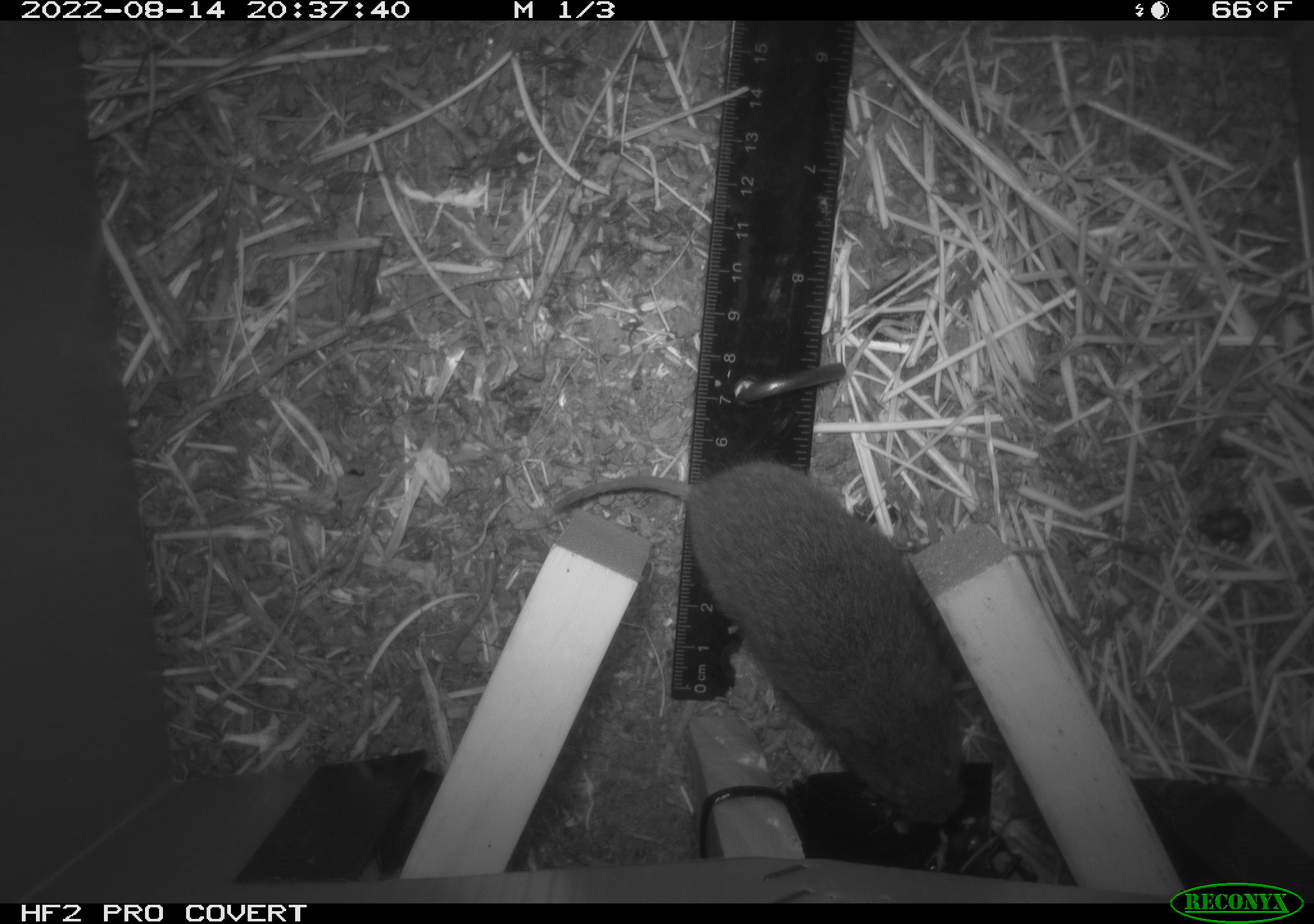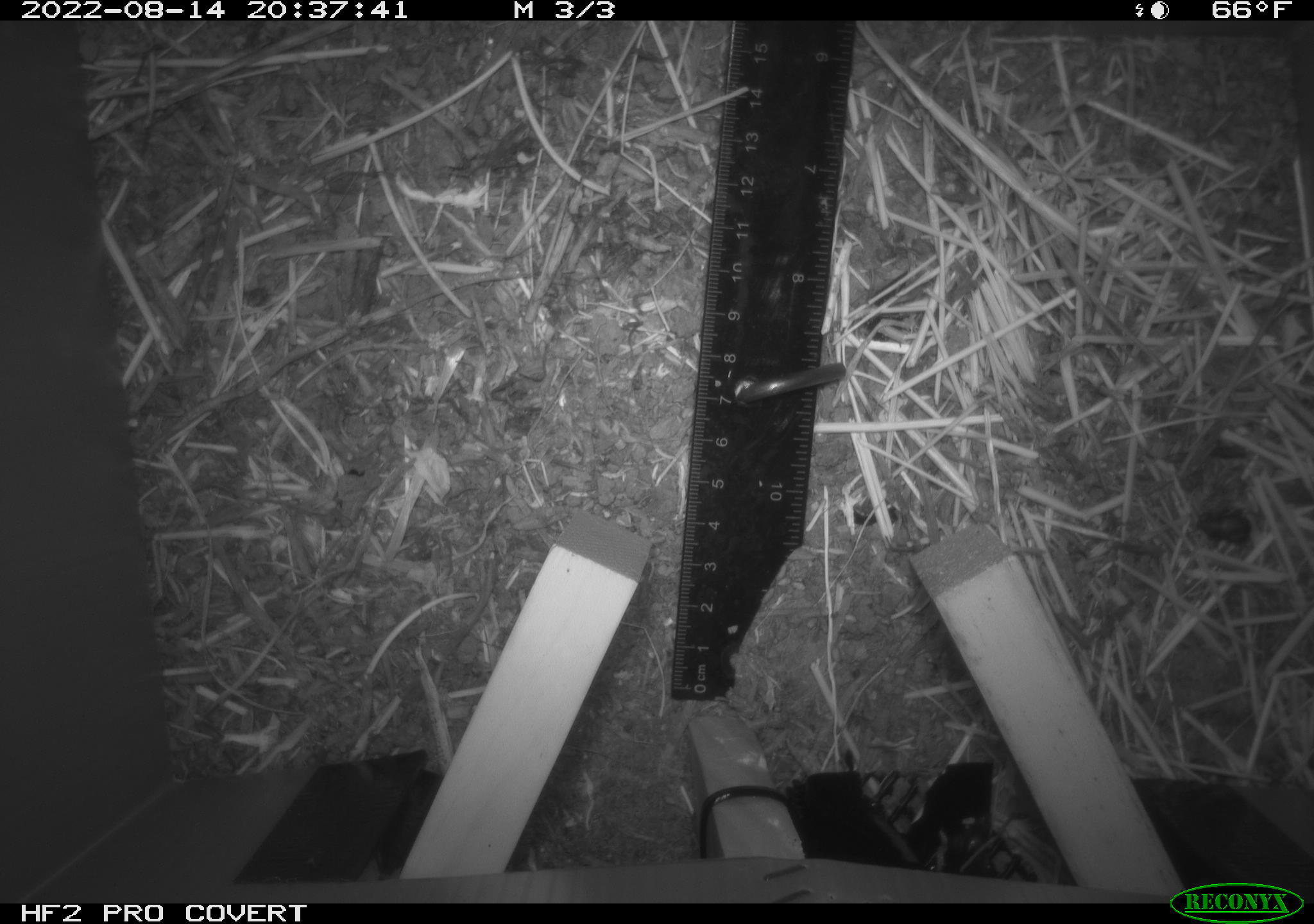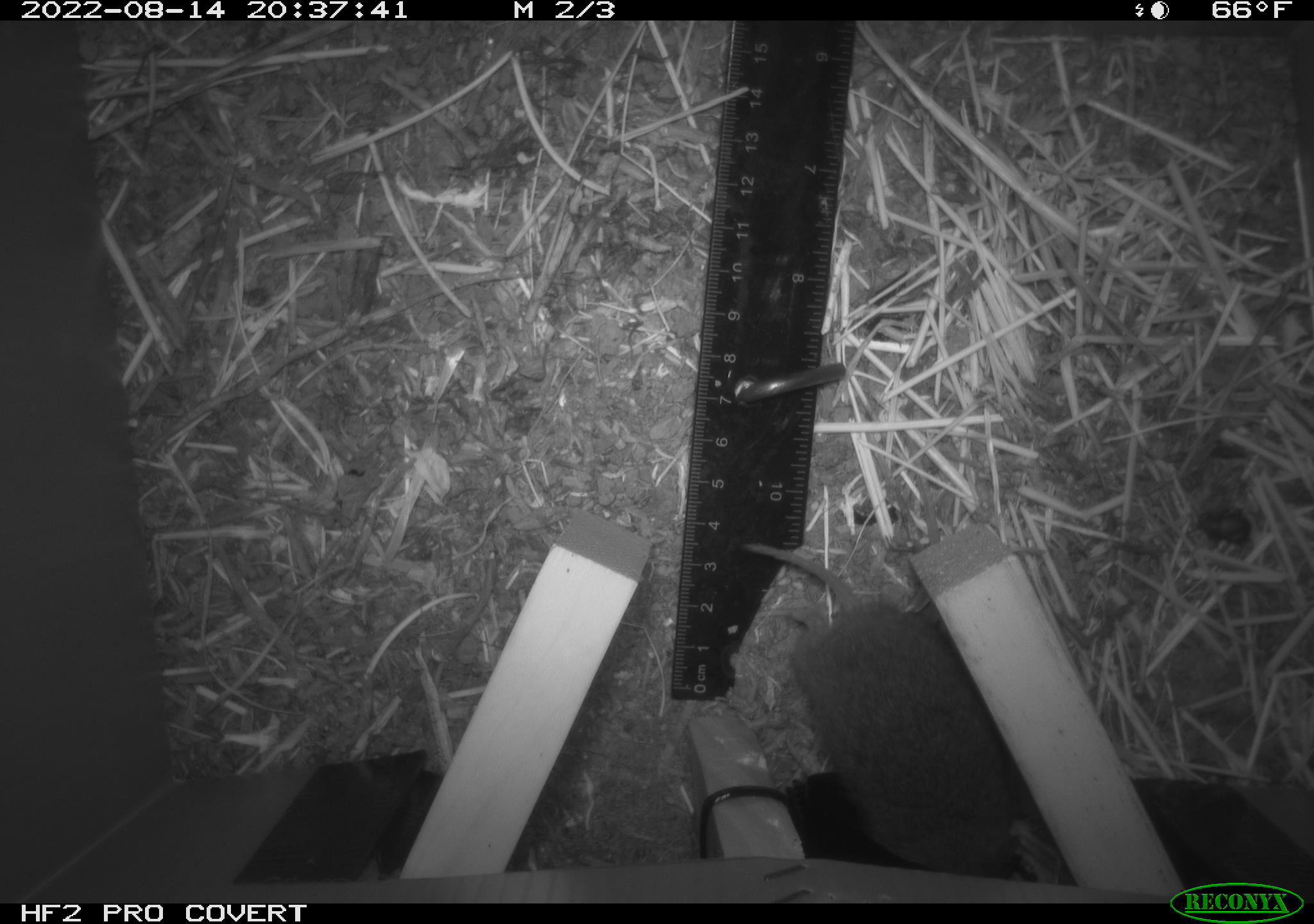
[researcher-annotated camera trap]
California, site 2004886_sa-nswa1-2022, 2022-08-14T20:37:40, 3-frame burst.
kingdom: Animalia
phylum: Chordata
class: Mammalia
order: Rodentia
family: Cricetidae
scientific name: Cricetidae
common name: hamsters, voles, lemmings, and allies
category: cricetidae family